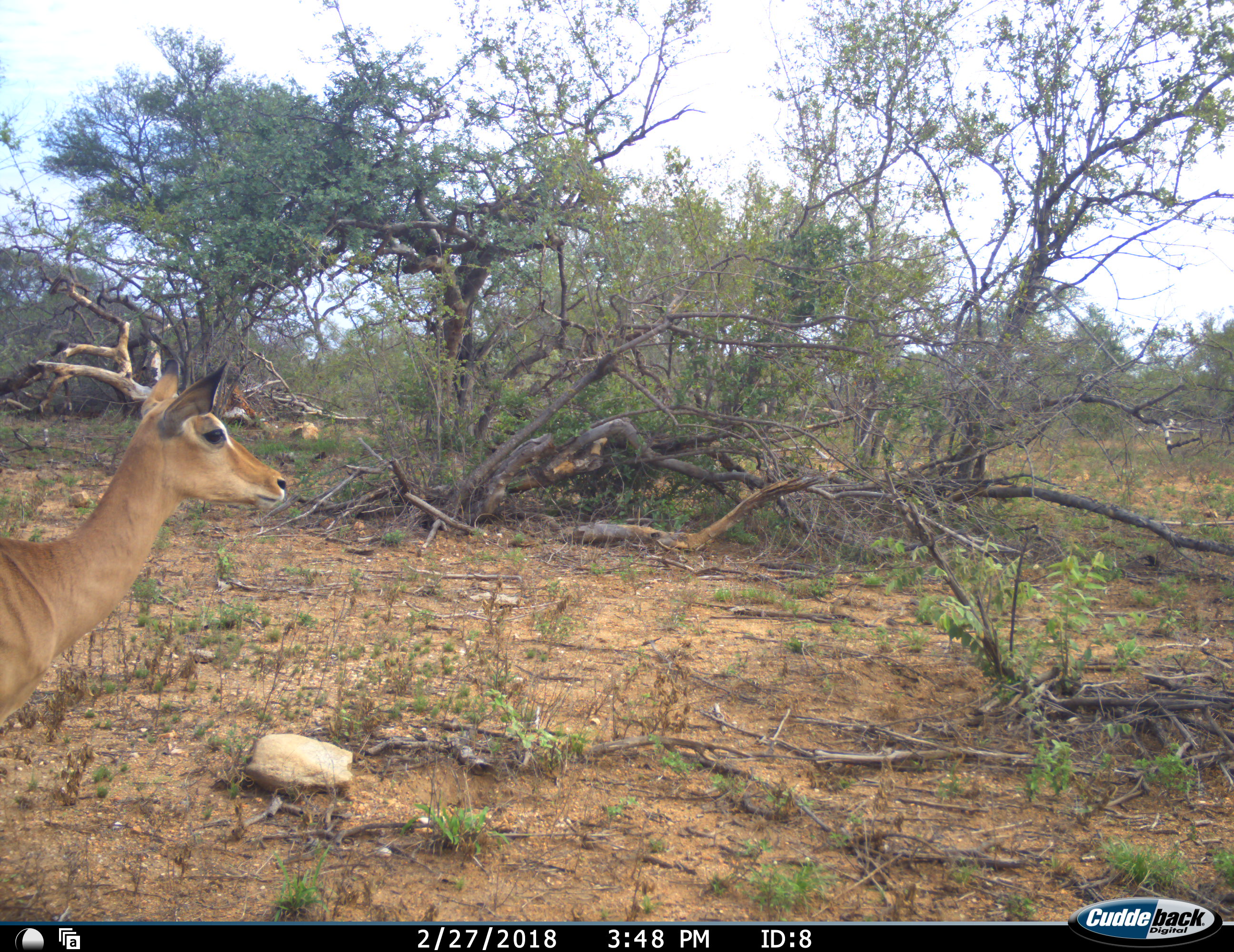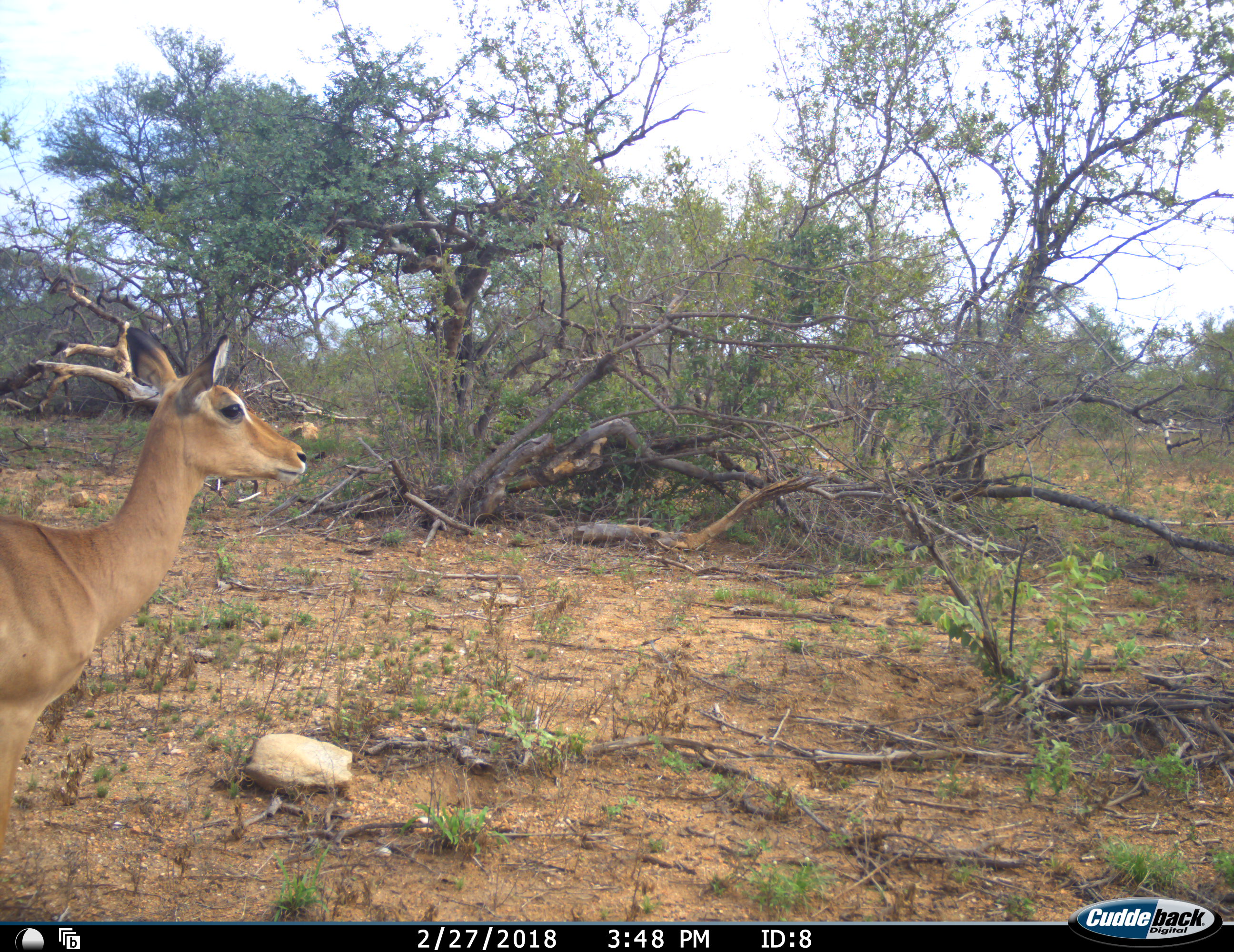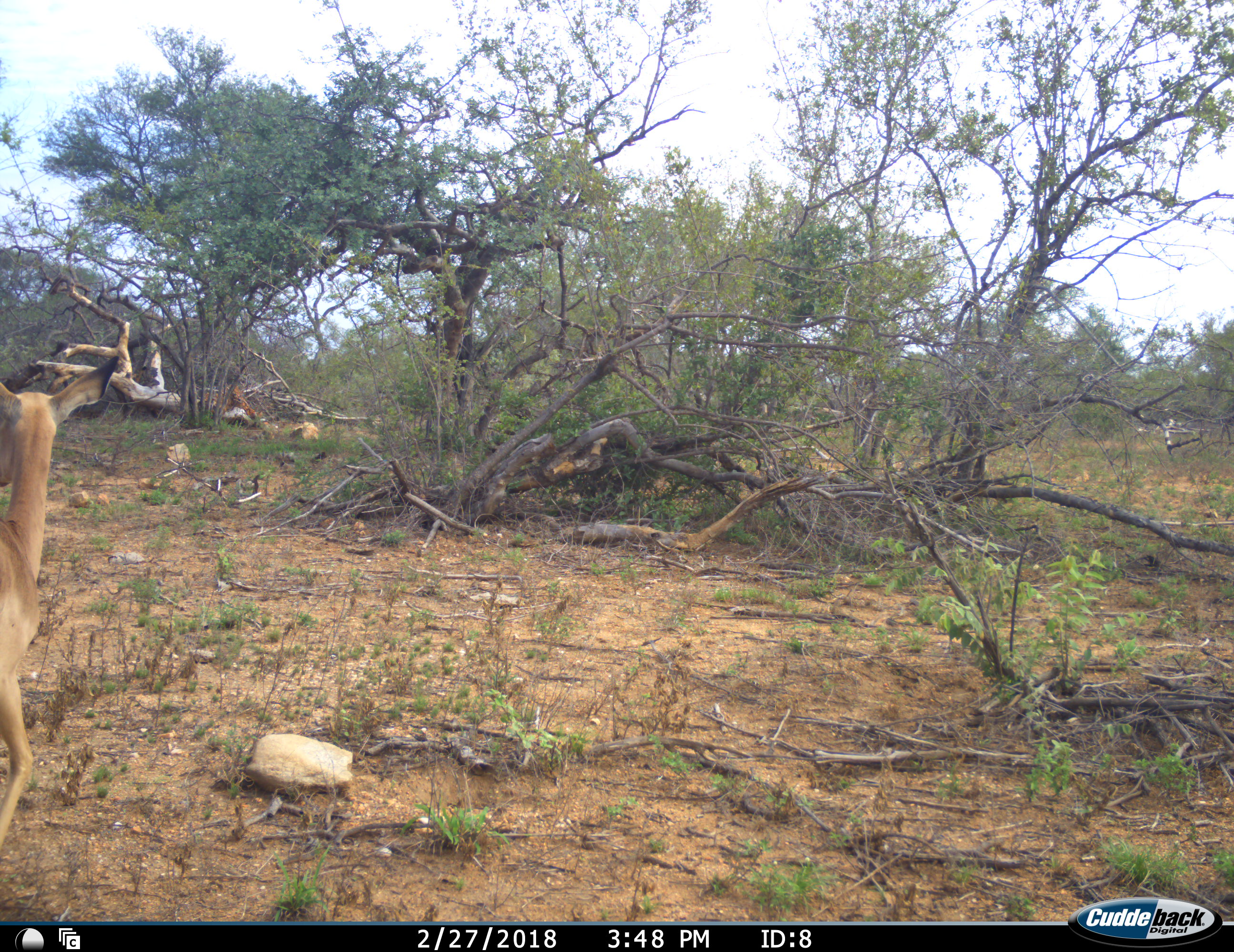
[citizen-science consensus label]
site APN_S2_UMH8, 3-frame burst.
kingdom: Animalia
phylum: Chordata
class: Mammalia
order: Artiodactyla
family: Bovidae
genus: Aepyceros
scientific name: Aepyceros melampus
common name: impala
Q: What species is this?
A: Impala (Aepyceros melampus).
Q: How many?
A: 1.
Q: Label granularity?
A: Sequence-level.